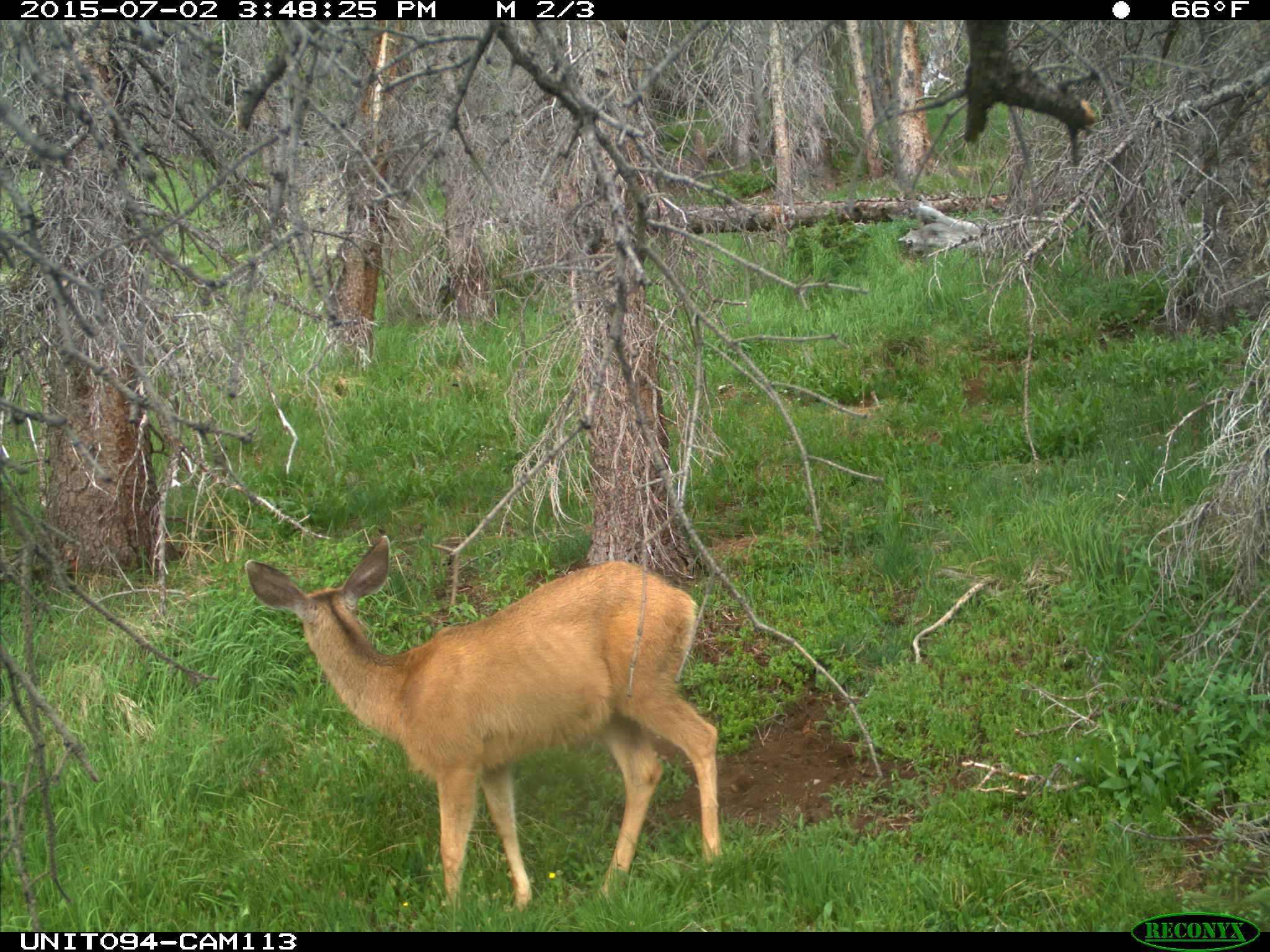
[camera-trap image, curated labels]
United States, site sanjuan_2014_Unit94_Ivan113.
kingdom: Animalia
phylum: Chordata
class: Mammalia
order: Artiodactyla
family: Cervidae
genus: Odocoileus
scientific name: Odocoileus hemionus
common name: mule deer